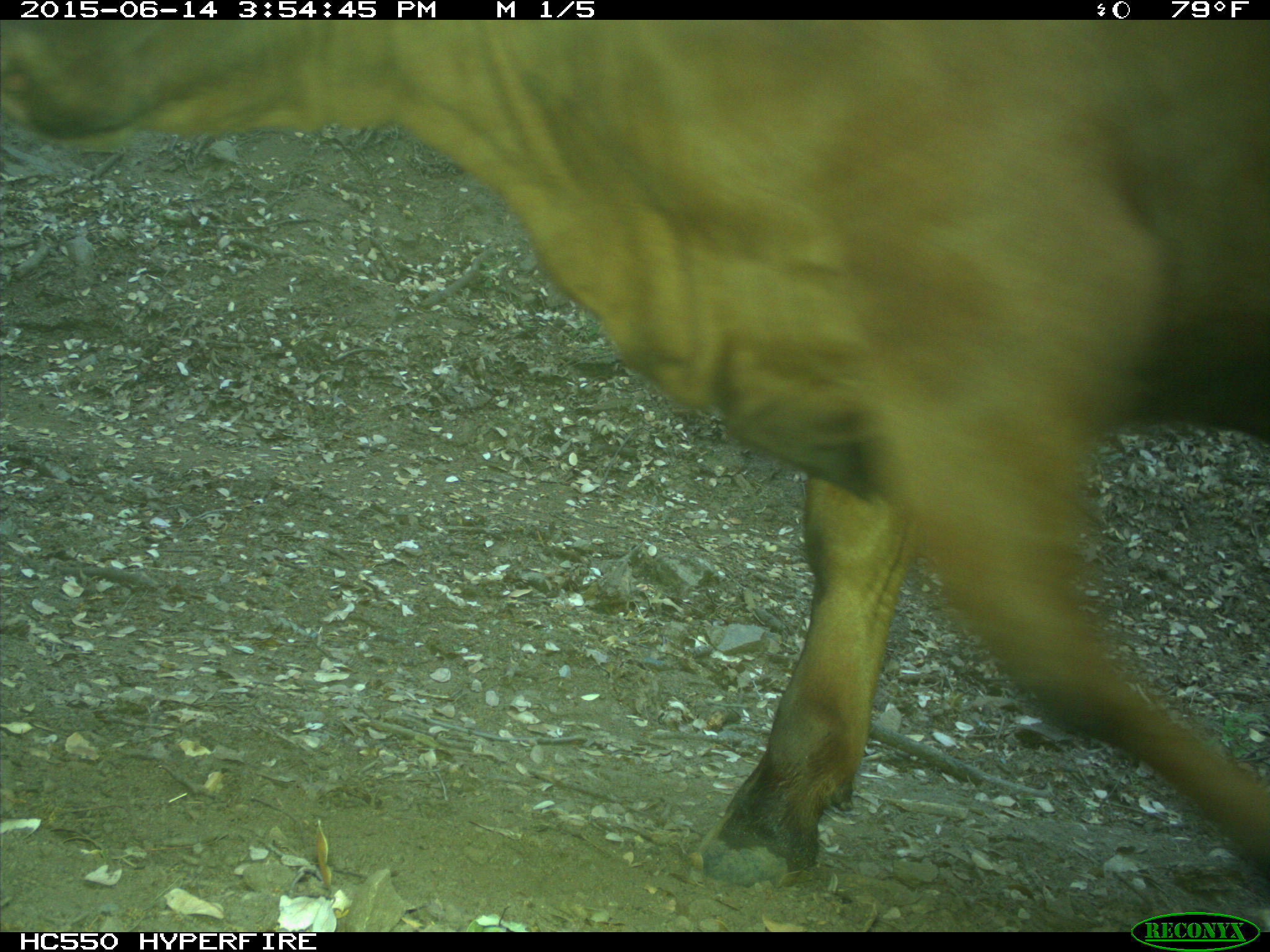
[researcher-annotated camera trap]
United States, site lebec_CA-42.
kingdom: Animalia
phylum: Chordata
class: Mammalia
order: Artiodactyla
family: Bovidae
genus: Bos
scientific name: Bos taurus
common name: domestic cow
Bos taurus (domestic cow).